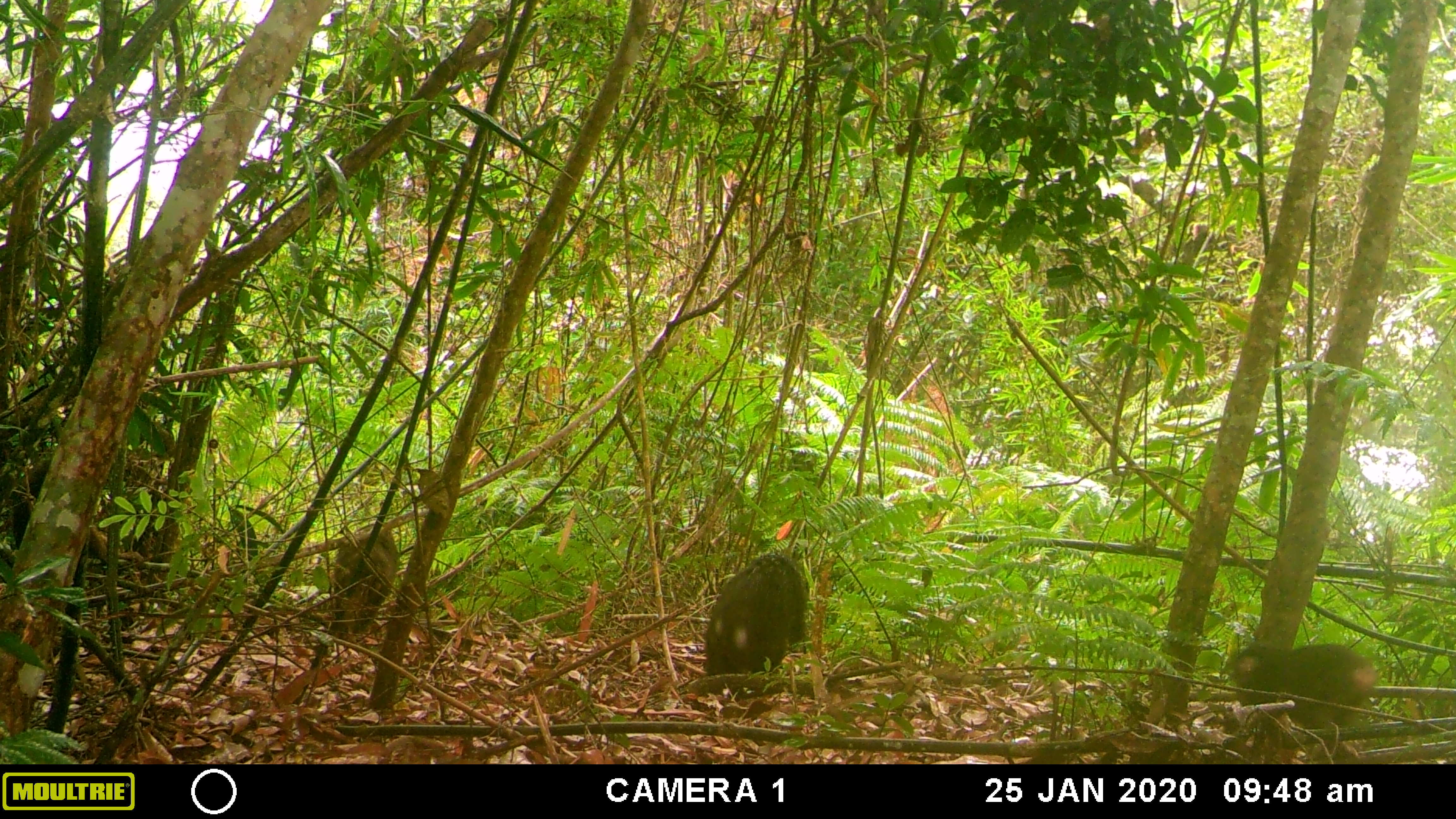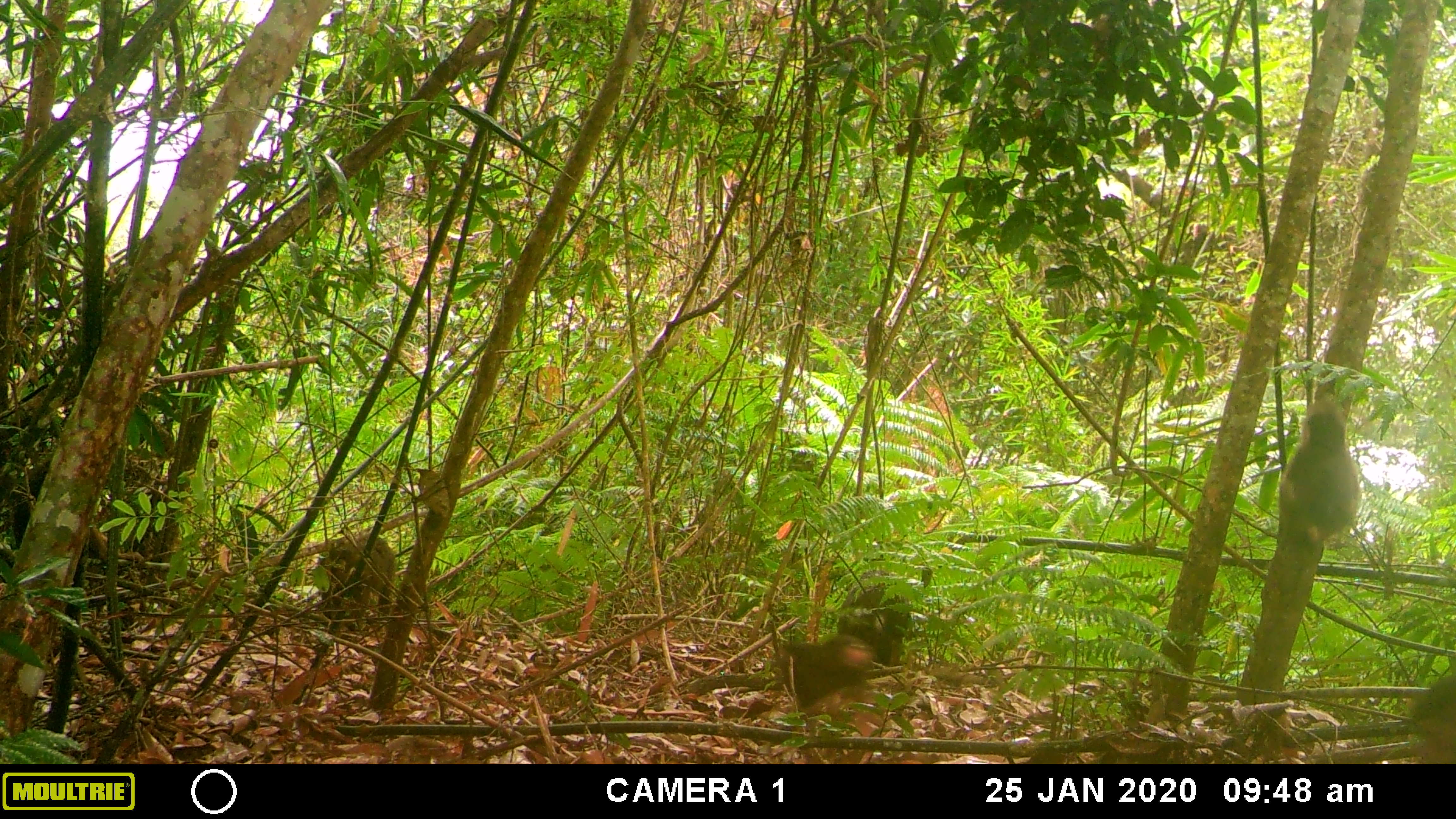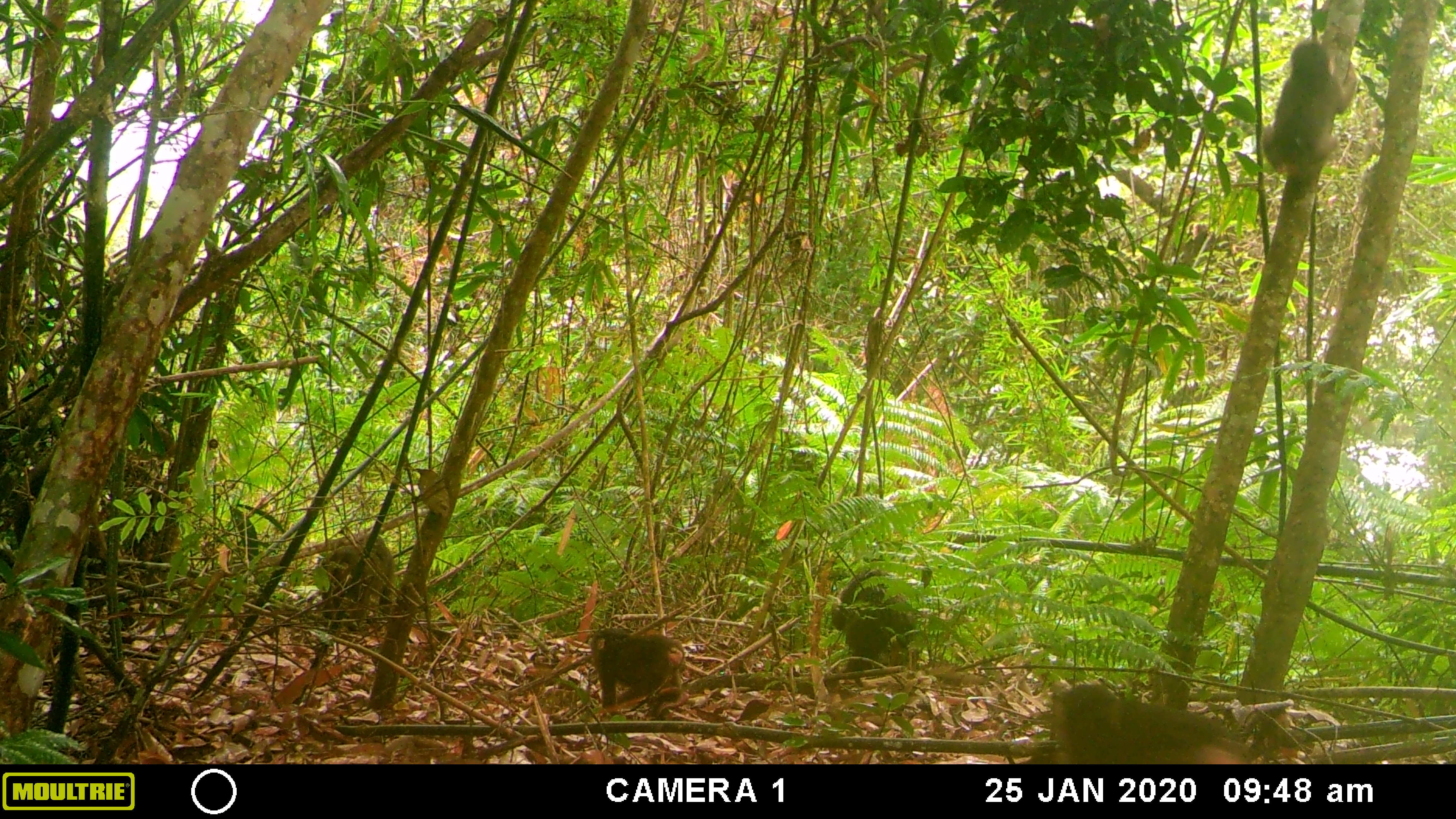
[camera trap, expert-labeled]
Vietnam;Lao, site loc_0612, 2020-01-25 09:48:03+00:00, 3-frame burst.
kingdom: Animalia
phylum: Chordata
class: Mammalia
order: Primates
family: Cercopithecidae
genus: Macaca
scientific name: Macaca arctoides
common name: stump-tailed macaque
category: stump tailed macaque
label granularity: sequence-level